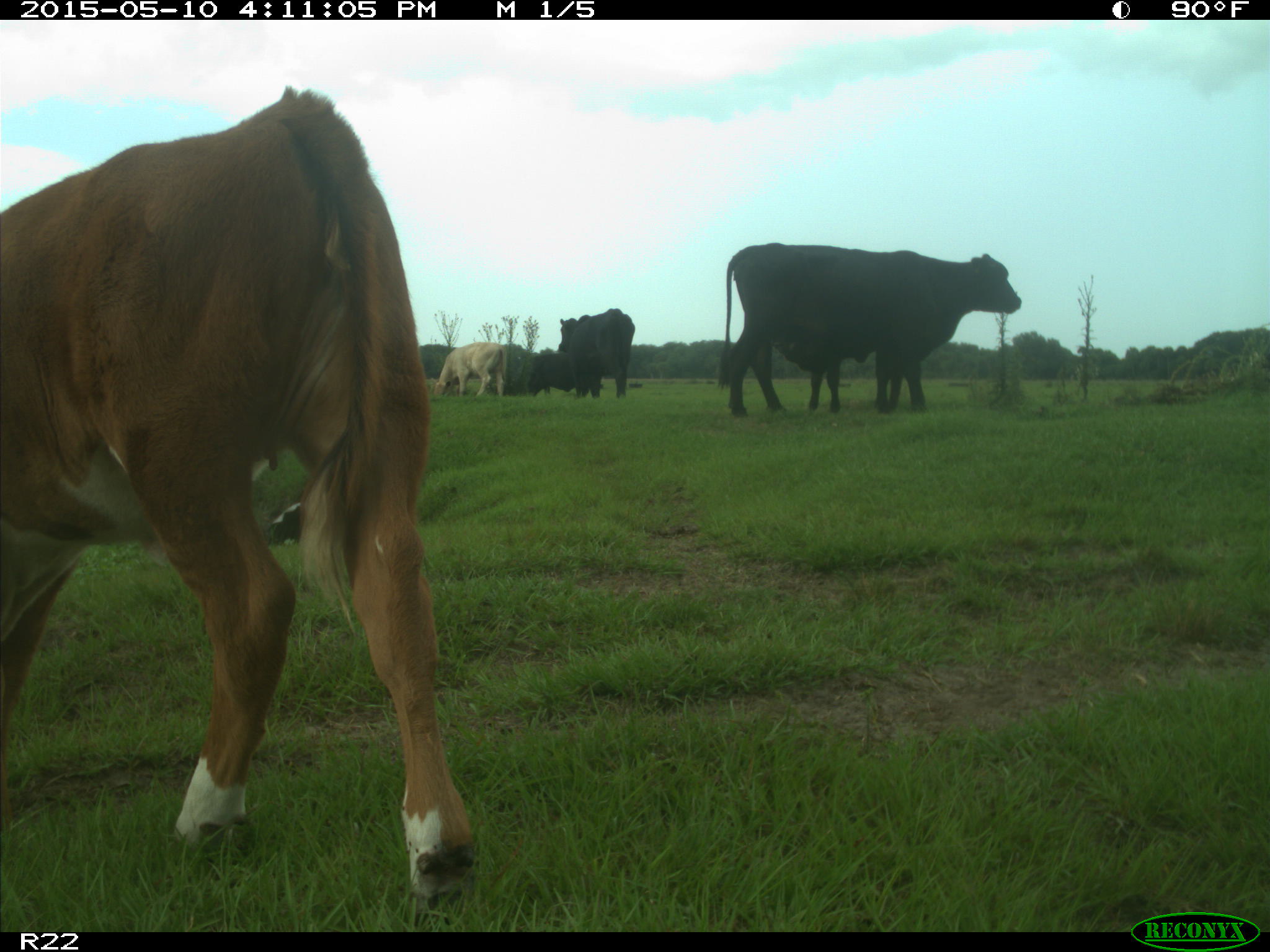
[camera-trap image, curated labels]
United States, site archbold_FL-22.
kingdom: Animalia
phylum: Chordata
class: Mammalia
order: Artiodactyla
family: Bovidae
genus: Bos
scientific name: Bos taurus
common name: domestic cow